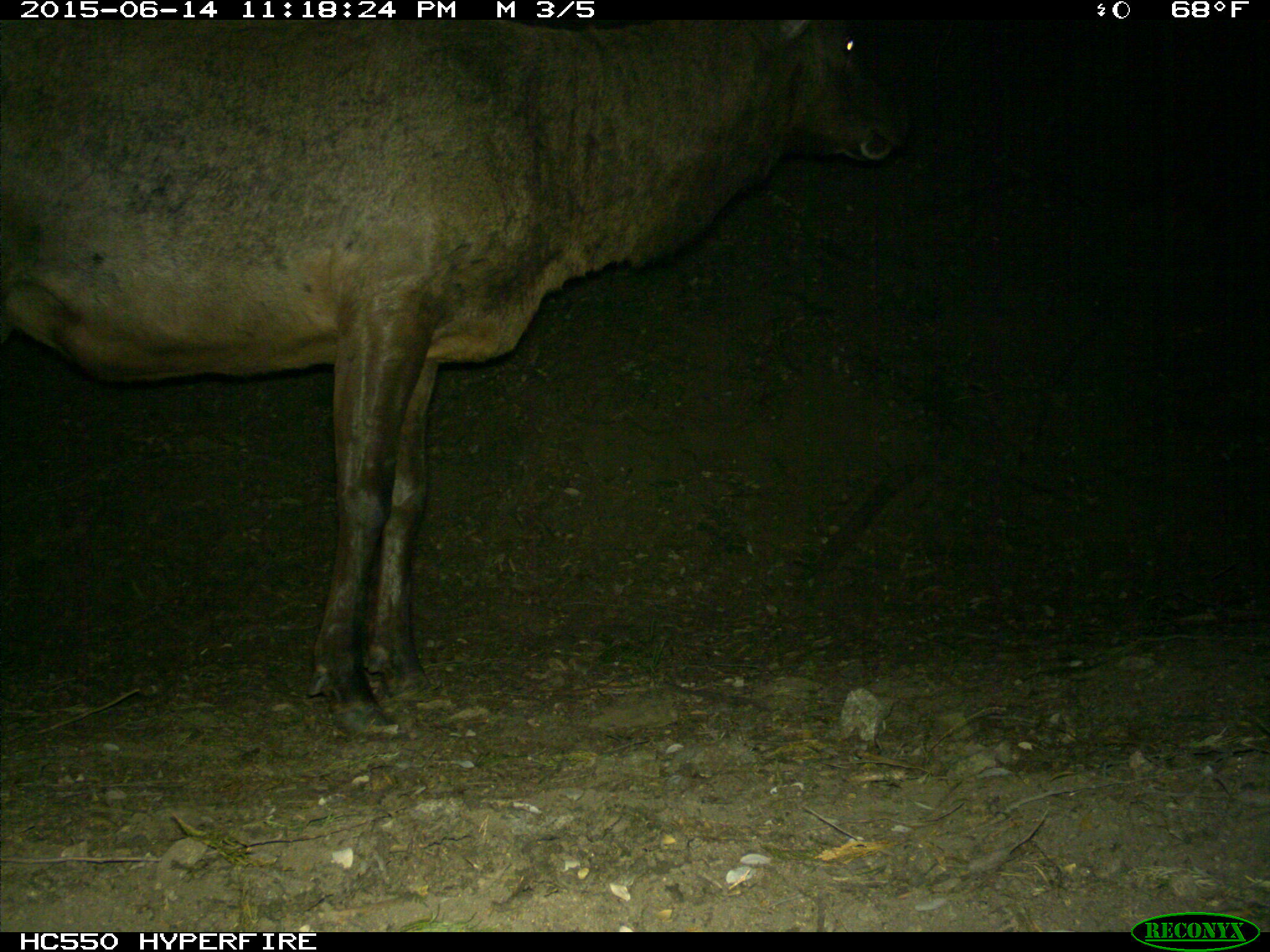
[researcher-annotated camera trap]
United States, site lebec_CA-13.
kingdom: Animalia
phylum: Chordata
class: Mammalia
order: Artiodactyla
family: Cervidae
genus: Cervus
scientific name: Cervus canadensis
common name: elk